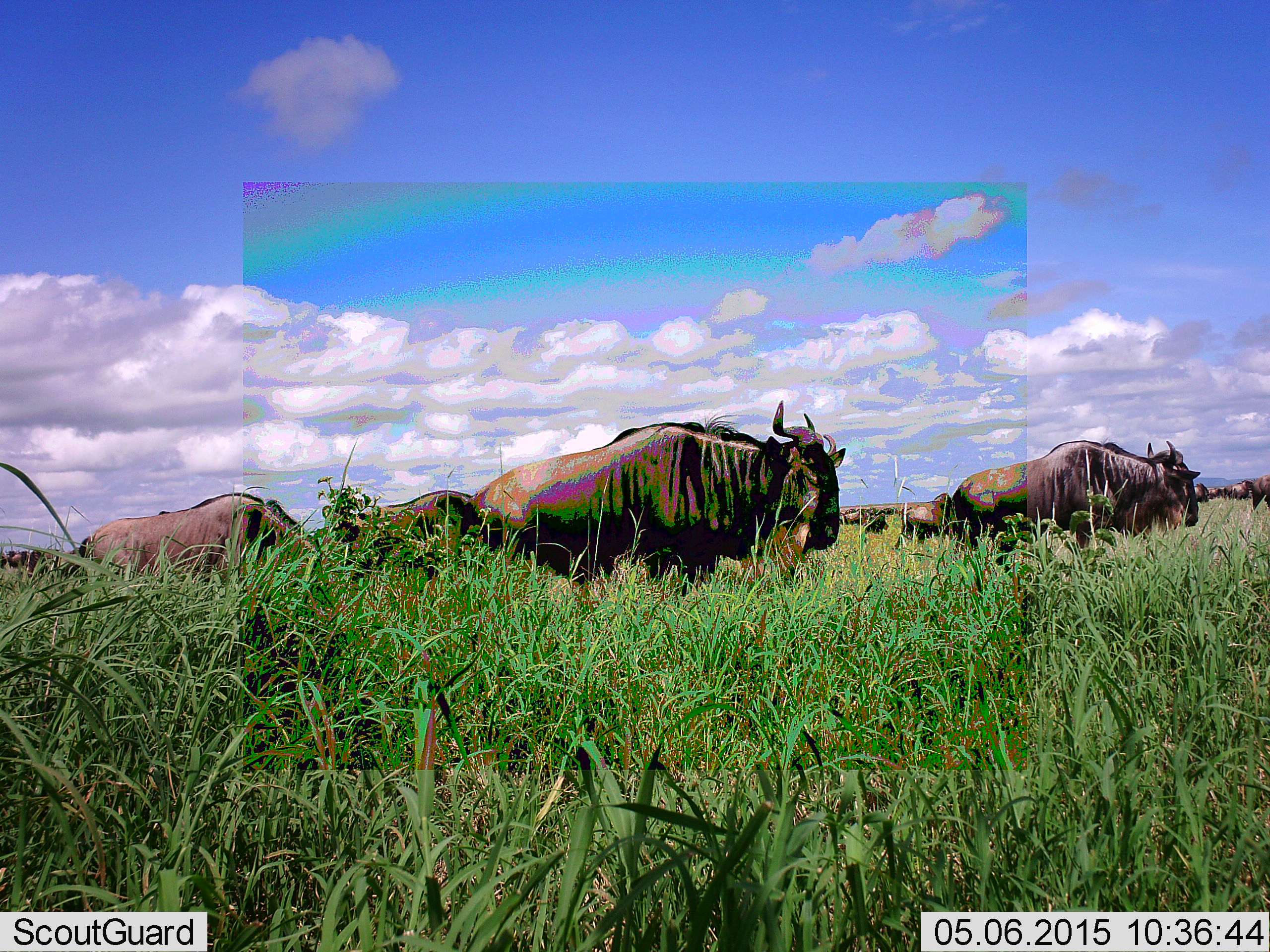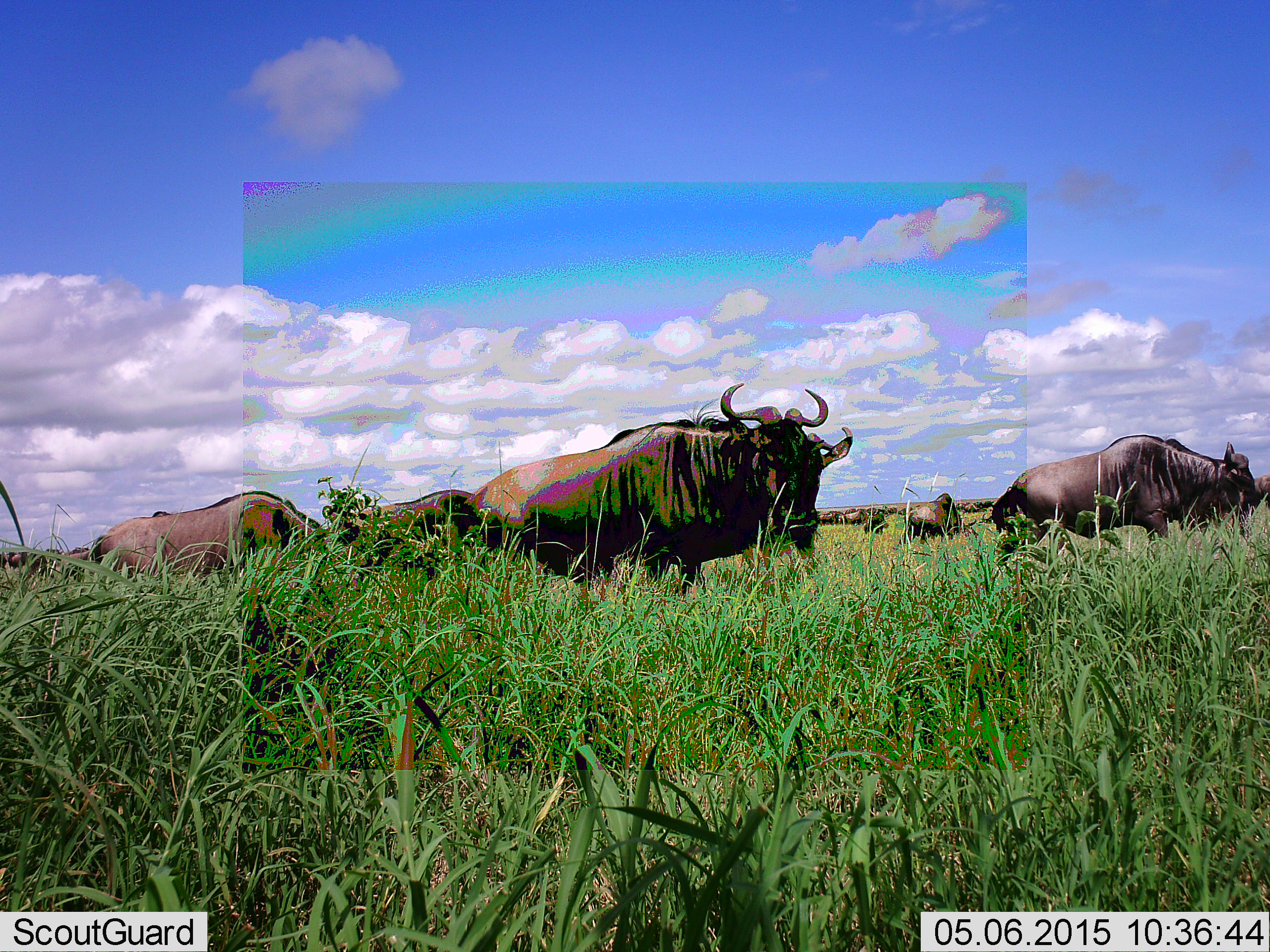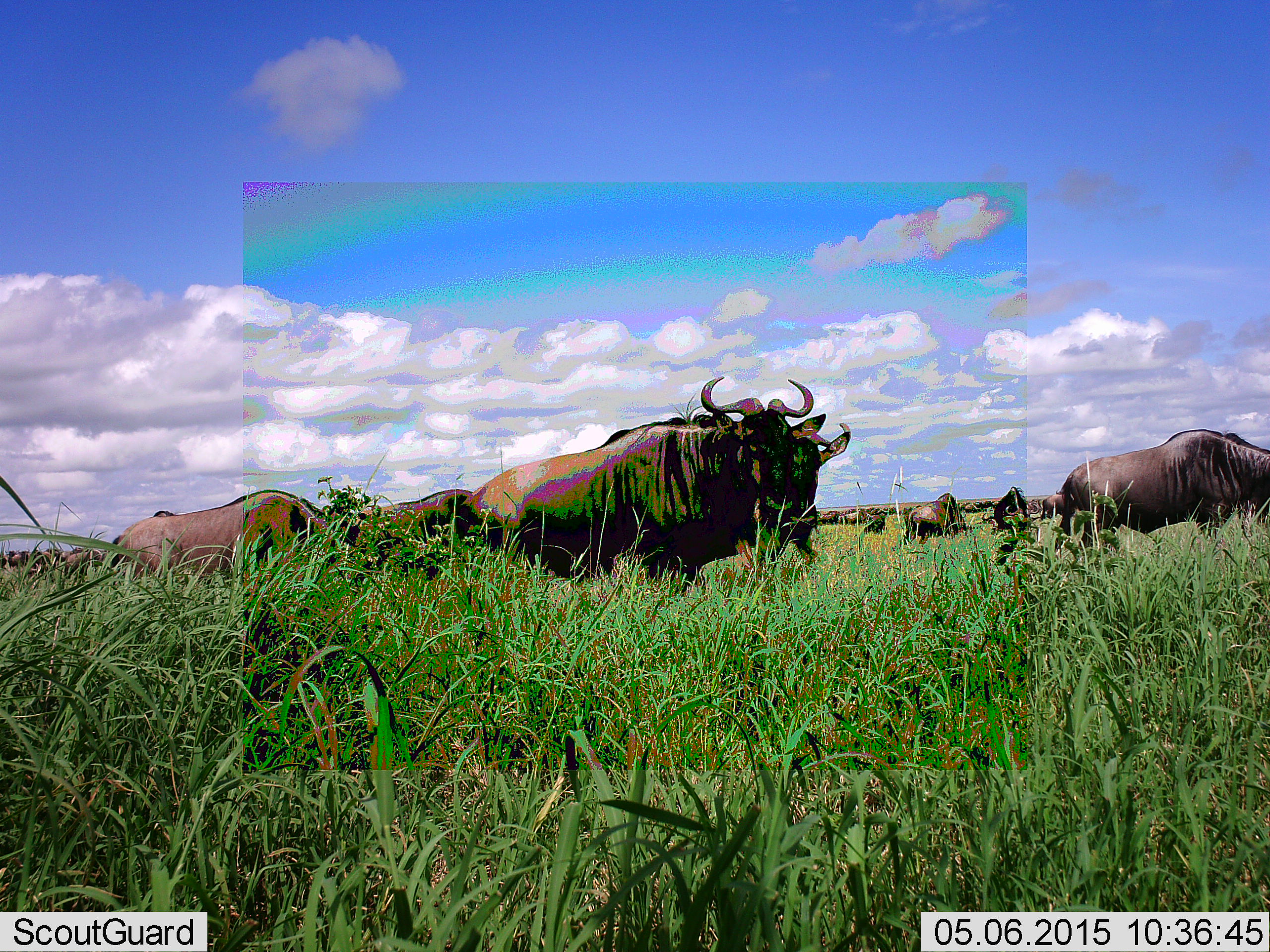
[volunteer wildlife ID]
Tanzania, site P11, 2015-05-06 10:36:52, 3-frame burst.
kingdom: Animalia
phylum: Chordata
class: Mammalia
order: Artiodactyla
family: Bovidae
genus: Connochaetes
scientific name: Connochaetes taurinus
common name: blue wildebeest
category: wildebeest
Wildebeest (blue wildebeest) (Connochaetes taurinus), count 11-50. Behavior (volunteer vote fractions): standing 90%, resting 0%, moving 60%, interacting 0%. Young present (vote fraction): 0%. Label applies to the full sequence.